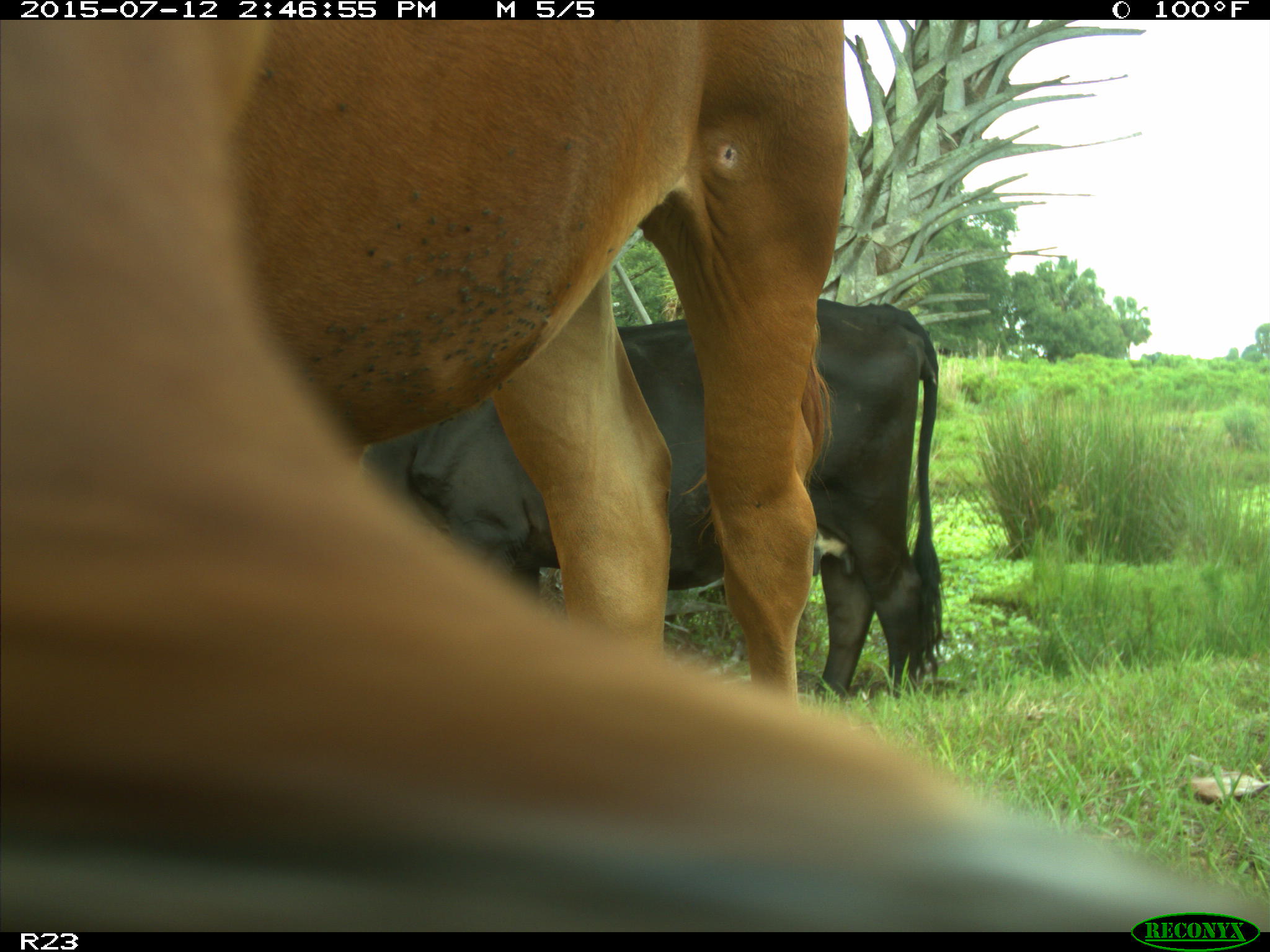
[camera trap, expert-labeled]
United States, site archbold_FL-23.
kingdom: Animalia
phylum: Chordata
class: Mammalia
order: Artiodactyla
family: Bovidae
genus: Bos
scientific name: Bos taurus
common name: domestic cow